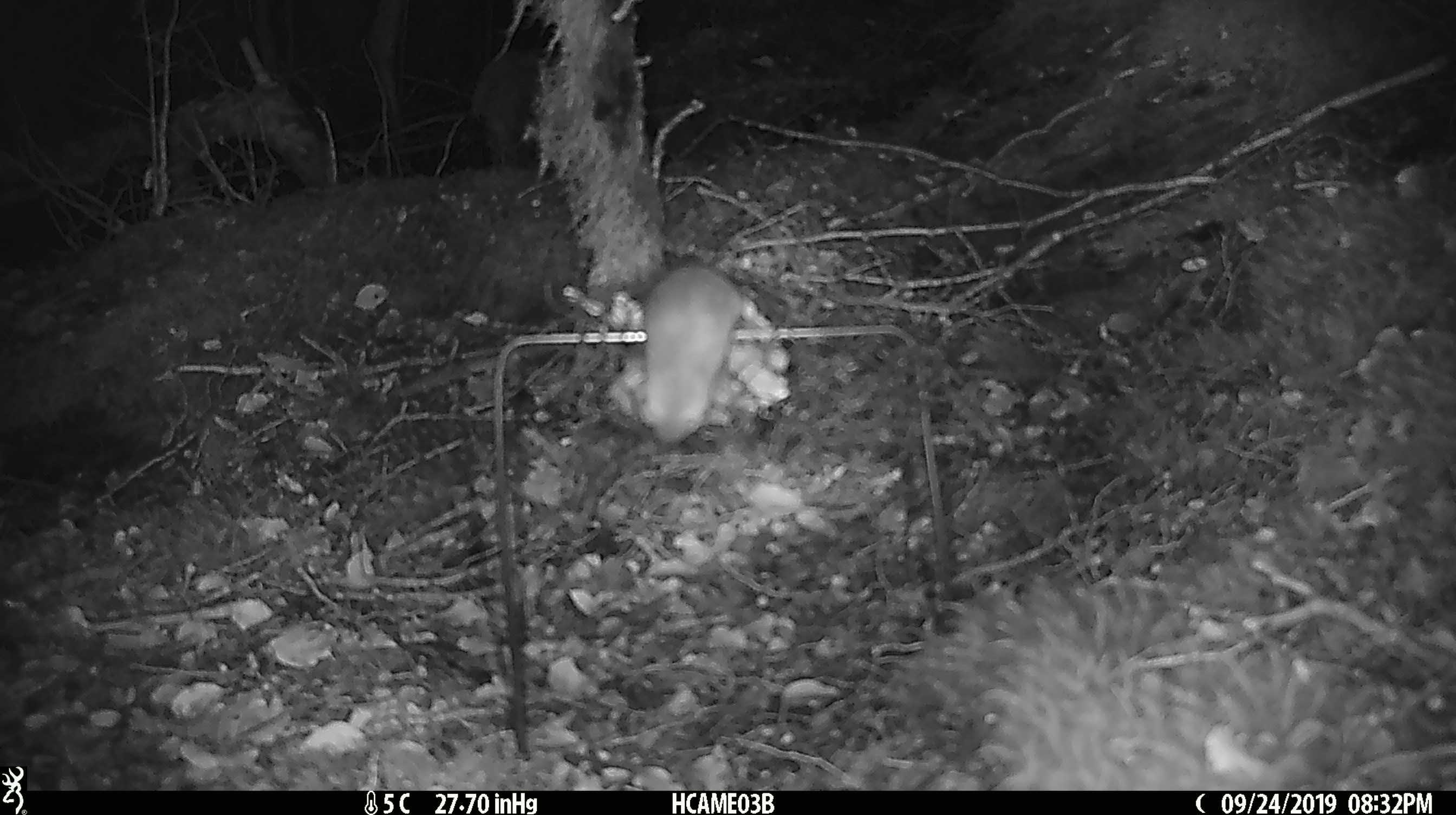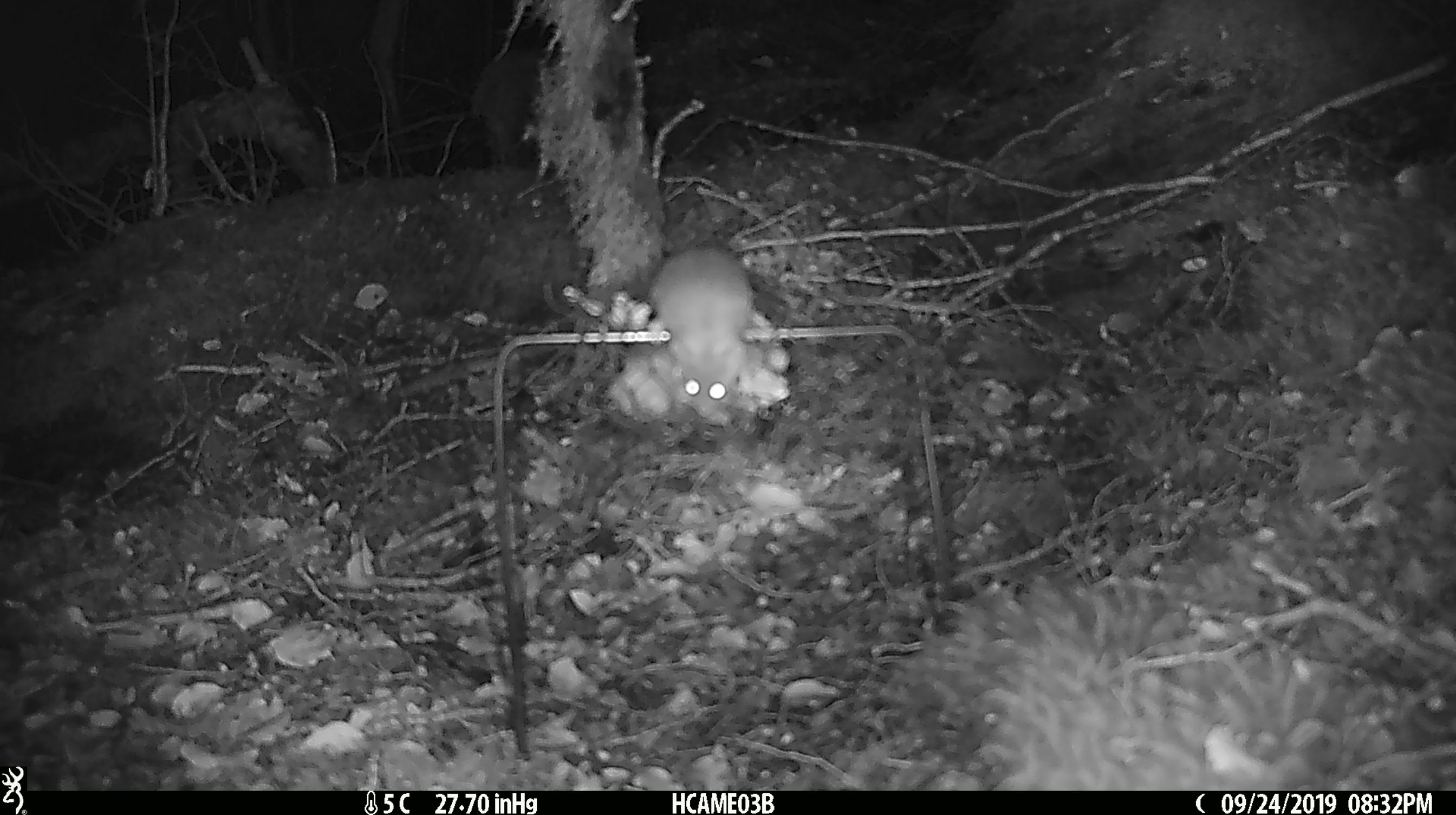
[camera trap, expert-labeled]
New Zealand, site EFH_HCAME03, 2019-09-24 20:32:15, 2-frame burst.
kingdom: Animalia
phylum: Chordata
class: Mammalia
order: Rodentia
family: Muridae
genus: Mus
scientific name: Mus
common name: mouse